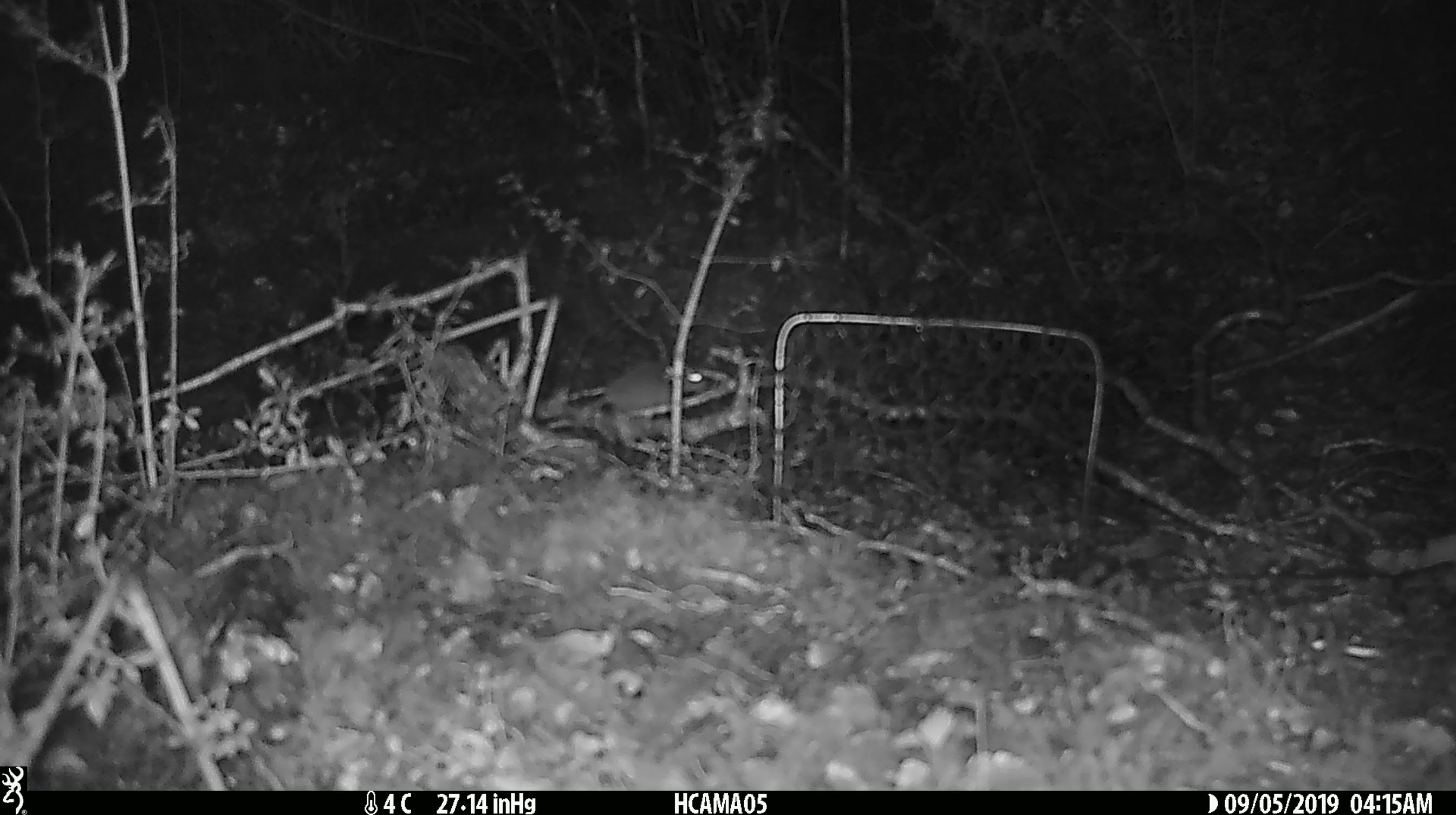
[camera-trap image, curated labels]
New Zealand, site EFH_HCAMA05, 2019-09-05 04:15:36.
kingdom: Animalia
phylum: Chordata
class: Mammalia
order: Rodentia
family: Muridae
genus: Mus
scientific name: Mus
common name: mouse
Mouse (Mus).